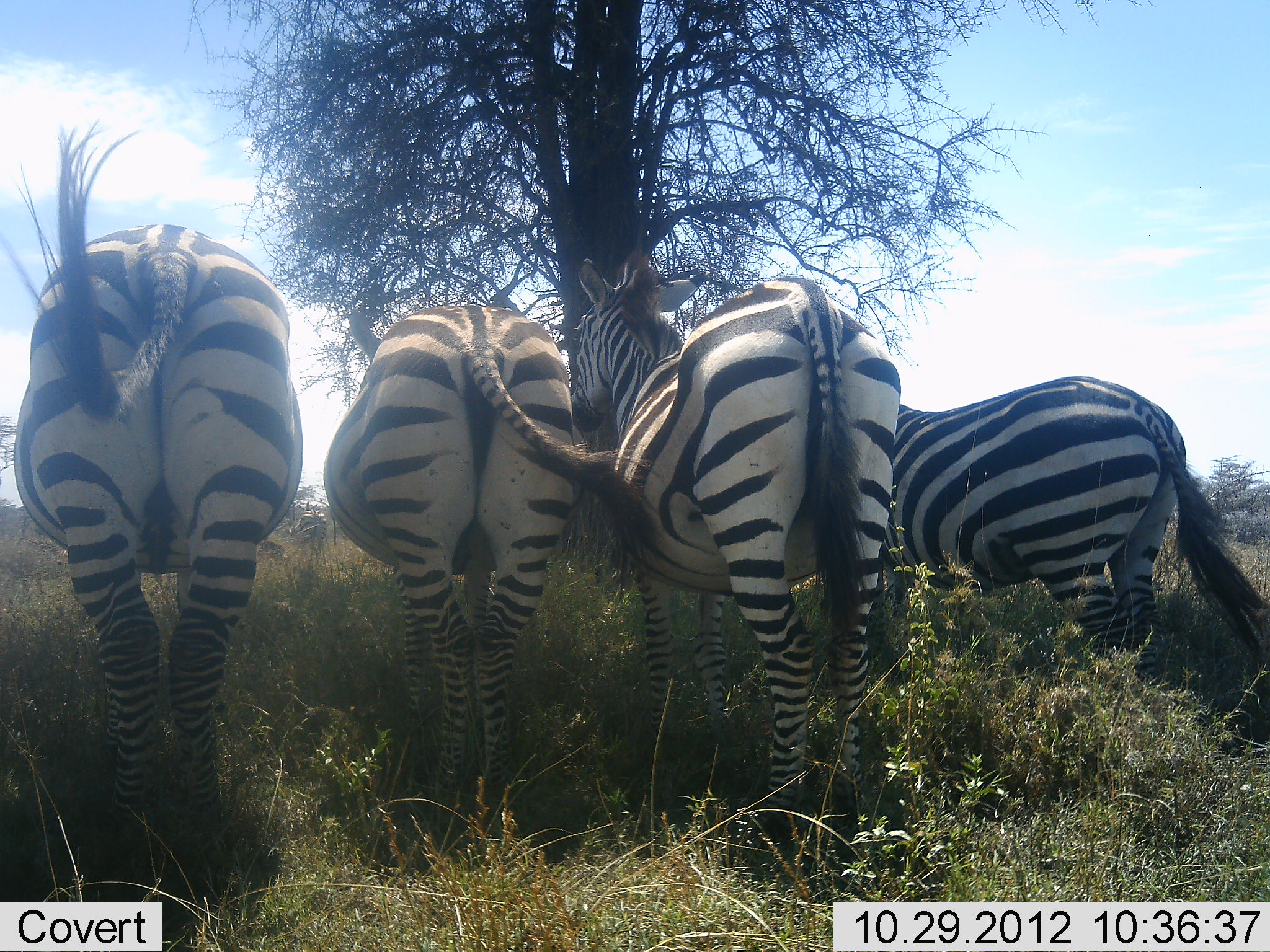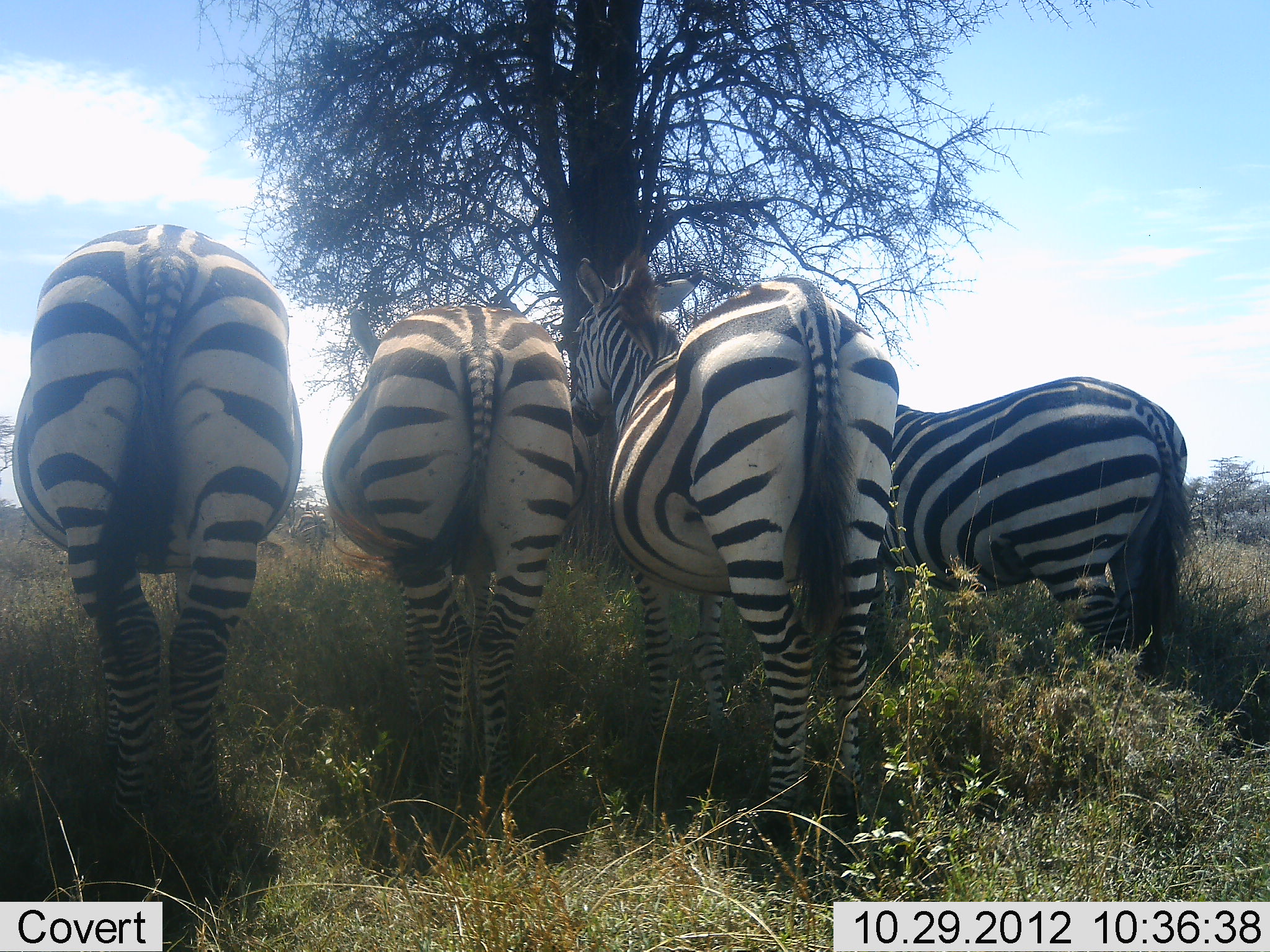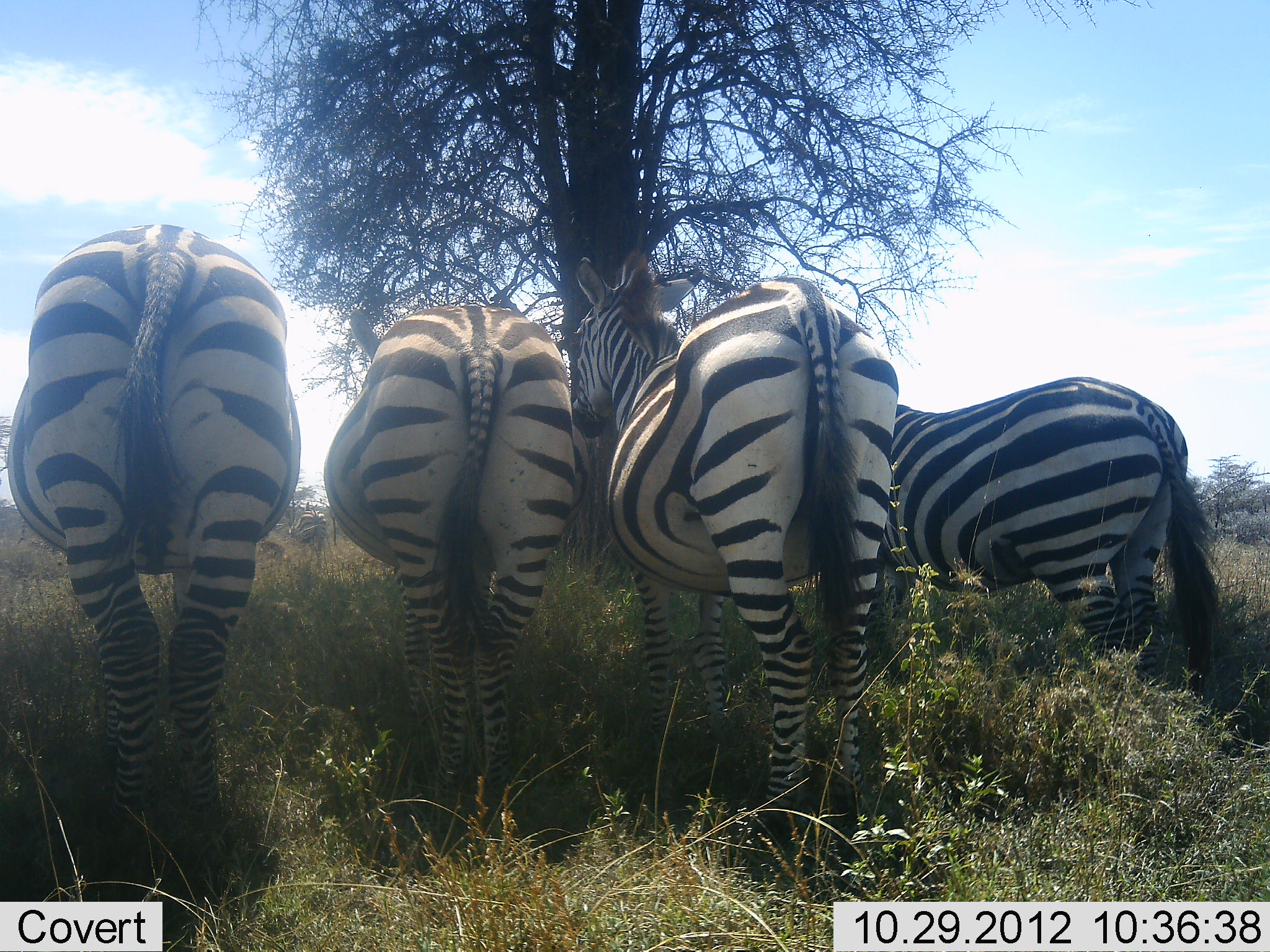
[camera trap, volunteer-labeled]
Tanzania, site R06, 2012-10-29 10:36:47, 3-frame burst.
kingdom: Animalia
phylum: Chordata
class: Mammalia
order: Perissodactyla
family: Equidae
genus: Equus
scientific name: Equus quagga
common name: plains zebra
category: zebra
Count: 4.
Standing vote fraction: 90%.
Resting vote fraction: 10%.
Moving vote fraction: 0%.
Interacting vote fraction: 10%.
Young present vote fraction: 0%.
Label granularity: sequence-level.